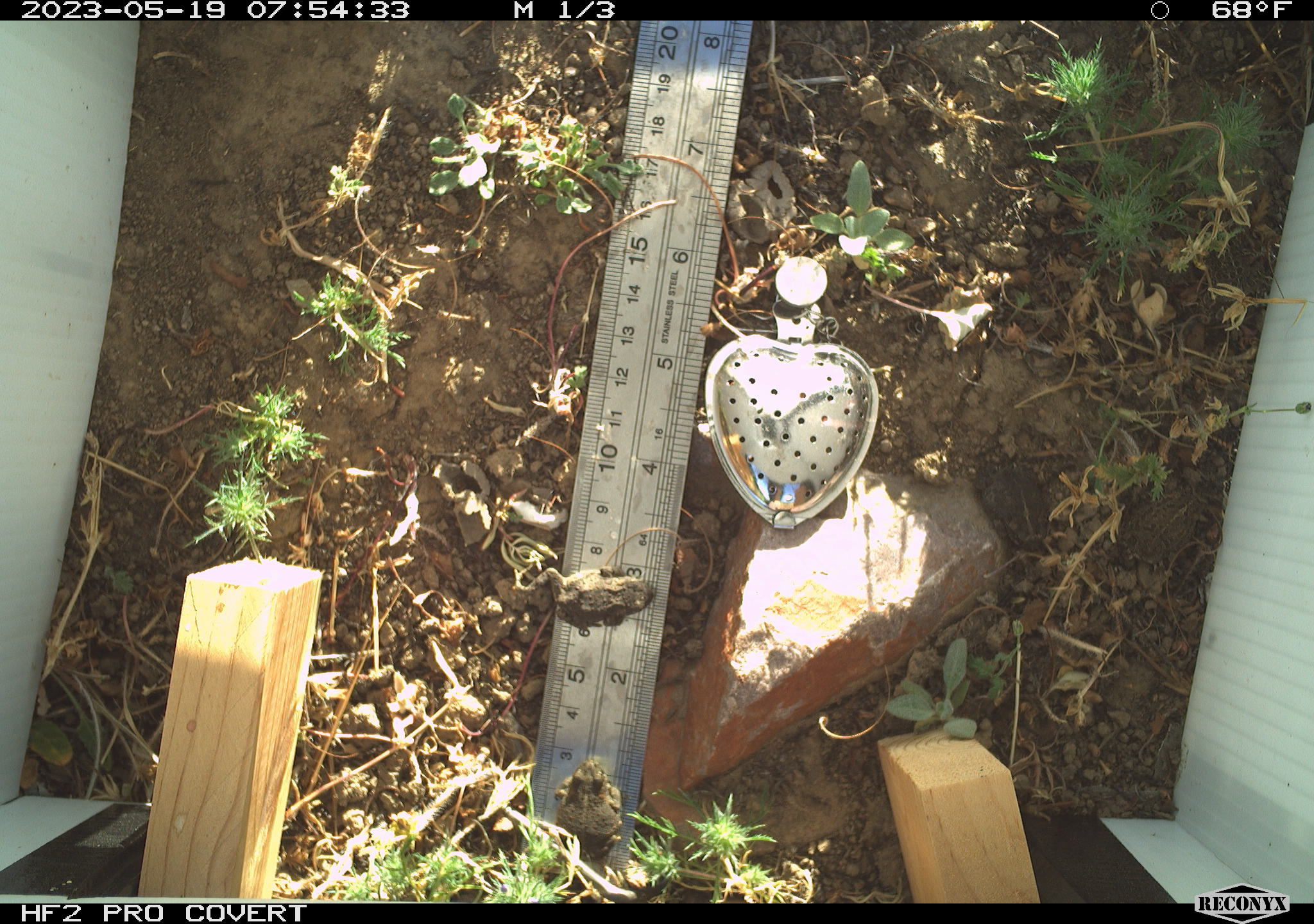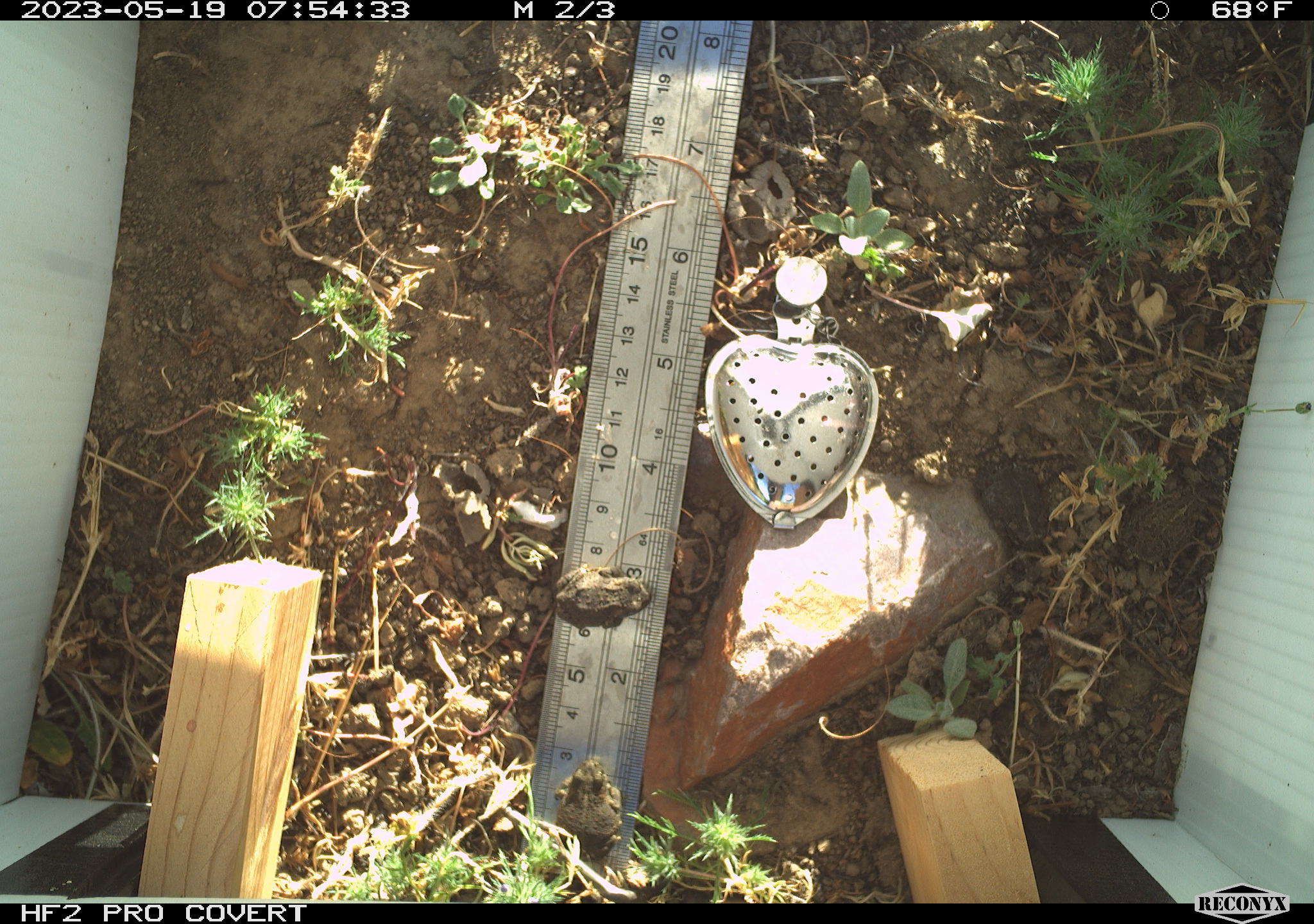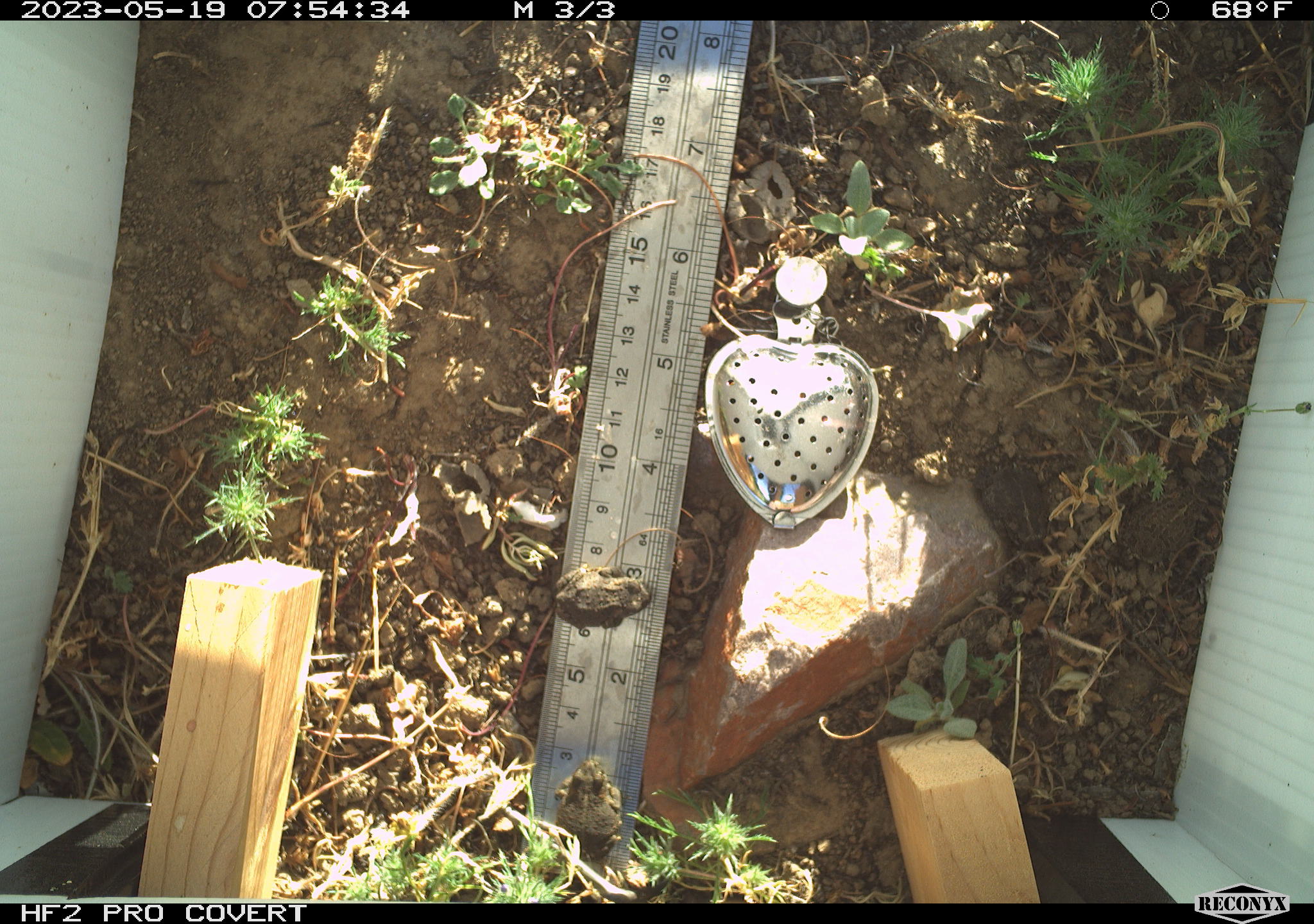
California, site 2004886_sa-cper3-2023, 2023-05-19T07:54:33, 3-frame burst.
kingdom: Animalia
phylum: Chordata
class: Amphibia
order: Anura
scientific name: Anura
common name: frogs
Frogs (Anura).